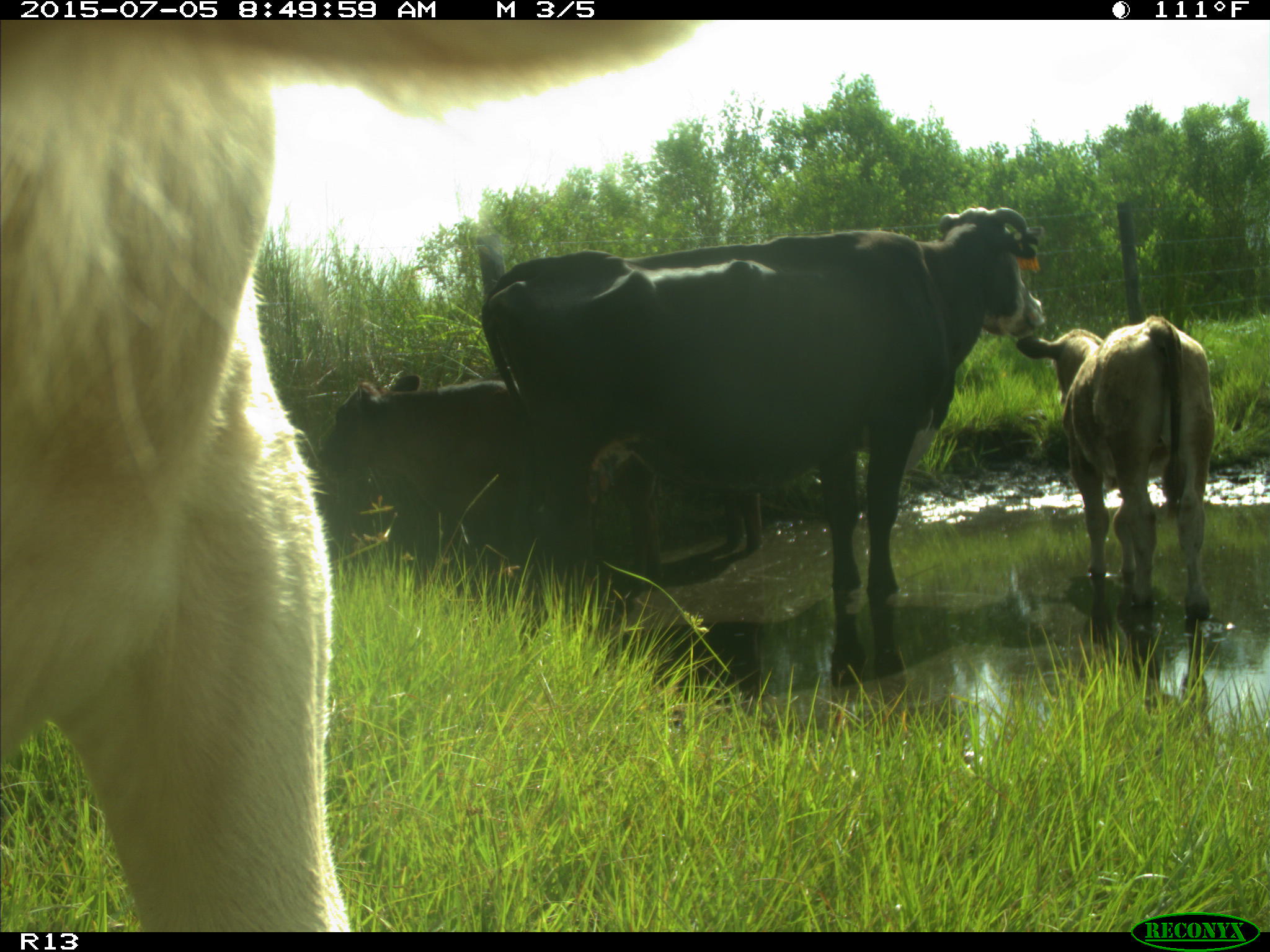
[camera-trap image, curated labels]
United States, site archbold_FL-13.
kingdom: Animalia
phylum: Chordata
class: Mammalia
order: Artiodactyla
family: Bovidae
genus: Bos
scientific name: Bos taurus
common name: domestic cow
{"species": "Bos taurus (domestic cow)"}